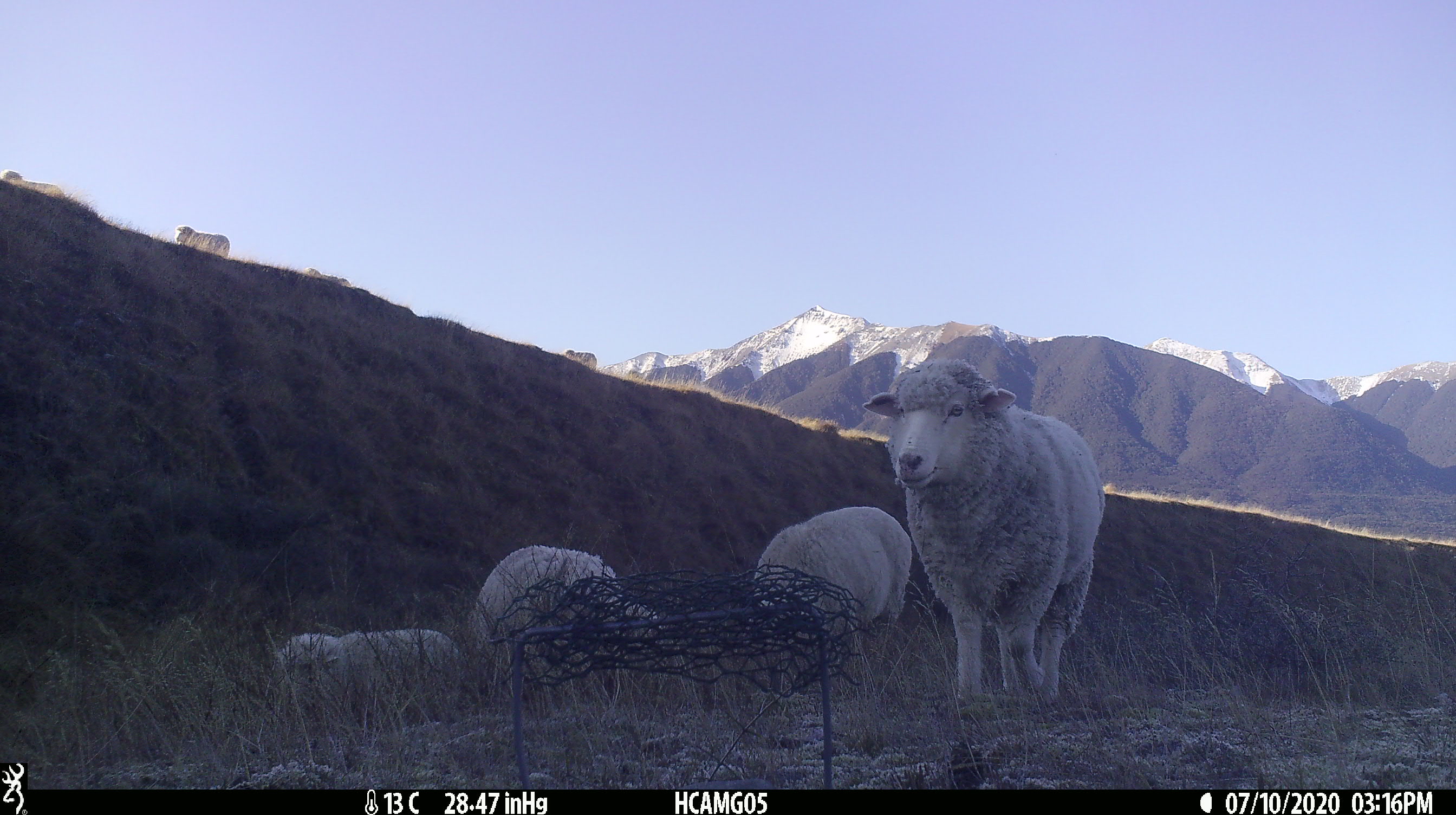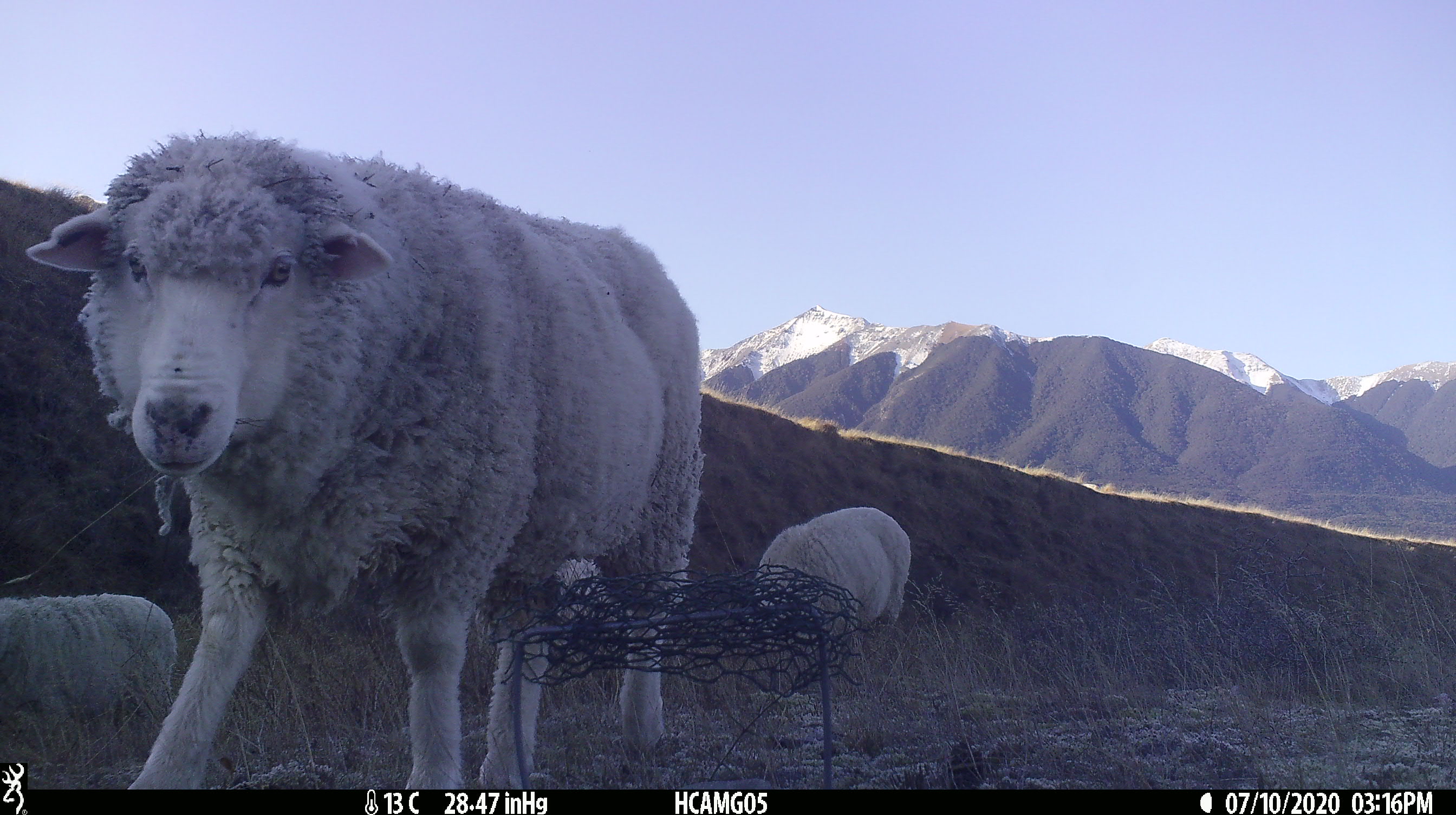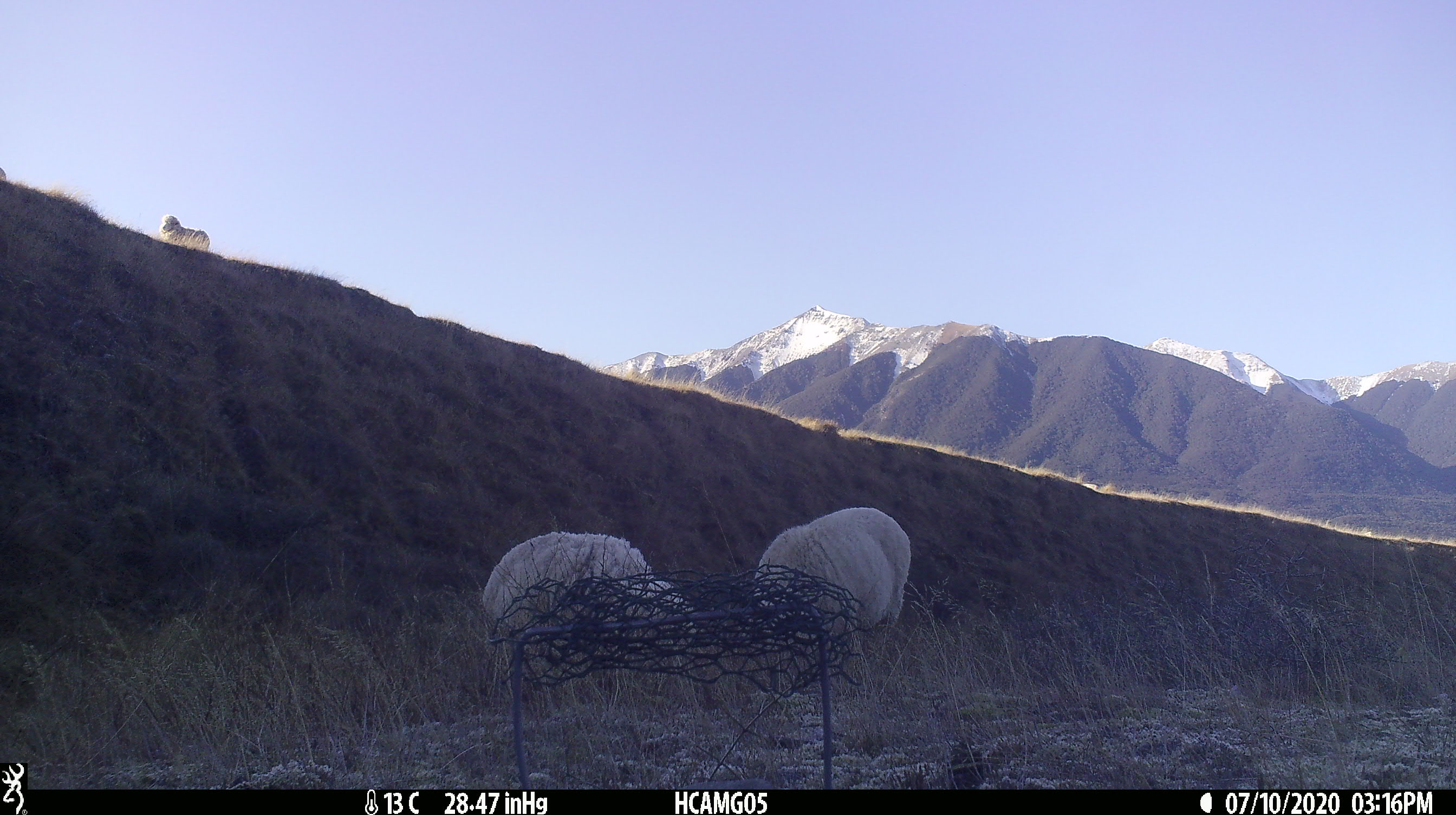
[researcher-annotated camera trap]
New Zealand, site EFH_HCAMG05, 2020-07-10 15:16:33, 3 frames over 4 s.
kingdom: Animalia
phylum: Chordata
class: Mammalia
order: Artiodactyla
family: Bovidae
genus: Ovis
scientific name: Ovis aries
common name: domestic sheep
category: sheep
Sheep (domestic sheep) (Ovis aries).